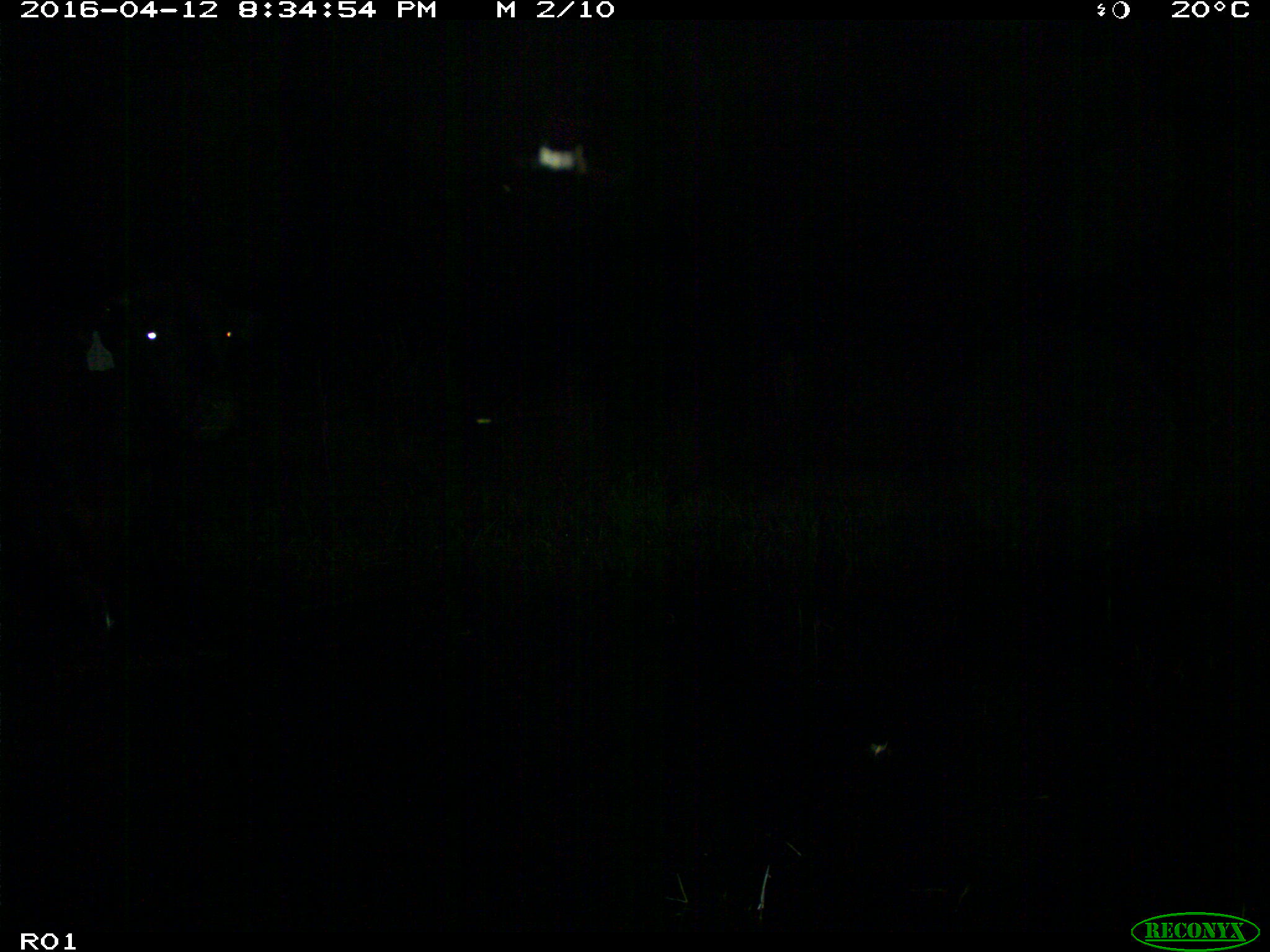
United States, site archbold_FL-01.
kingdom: Animalia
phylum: Chordata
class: Mammalia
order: Artiodactyla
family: Bovidae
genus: Bos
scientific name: Bos taurus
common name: domestic cow